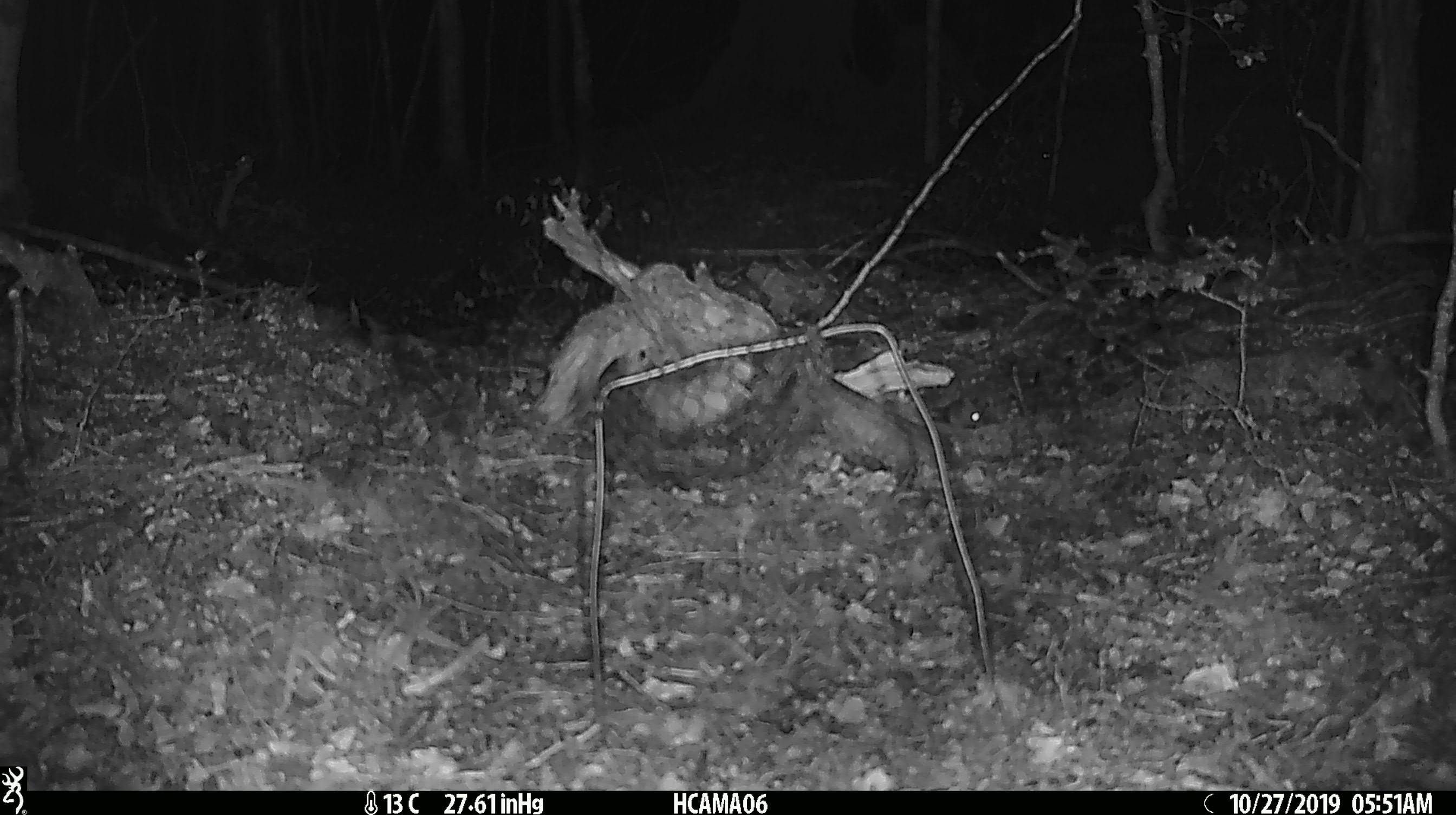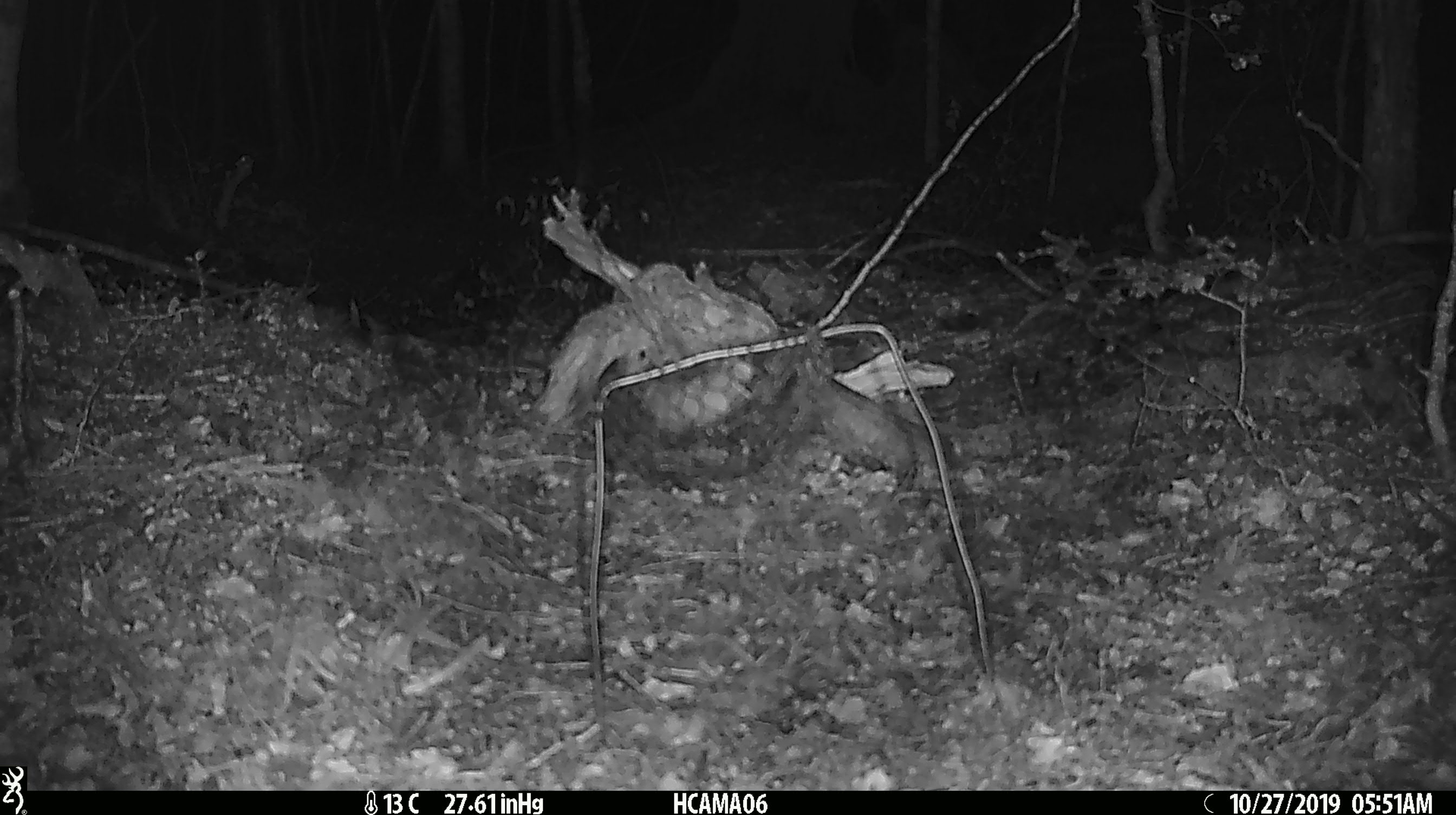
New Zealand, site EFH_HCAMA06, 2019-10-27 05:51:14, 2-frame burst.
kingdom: Animalia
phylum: Chordata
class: Mammalia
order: Rodentia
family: Muridae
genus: Mus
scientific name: Mus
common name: mouse